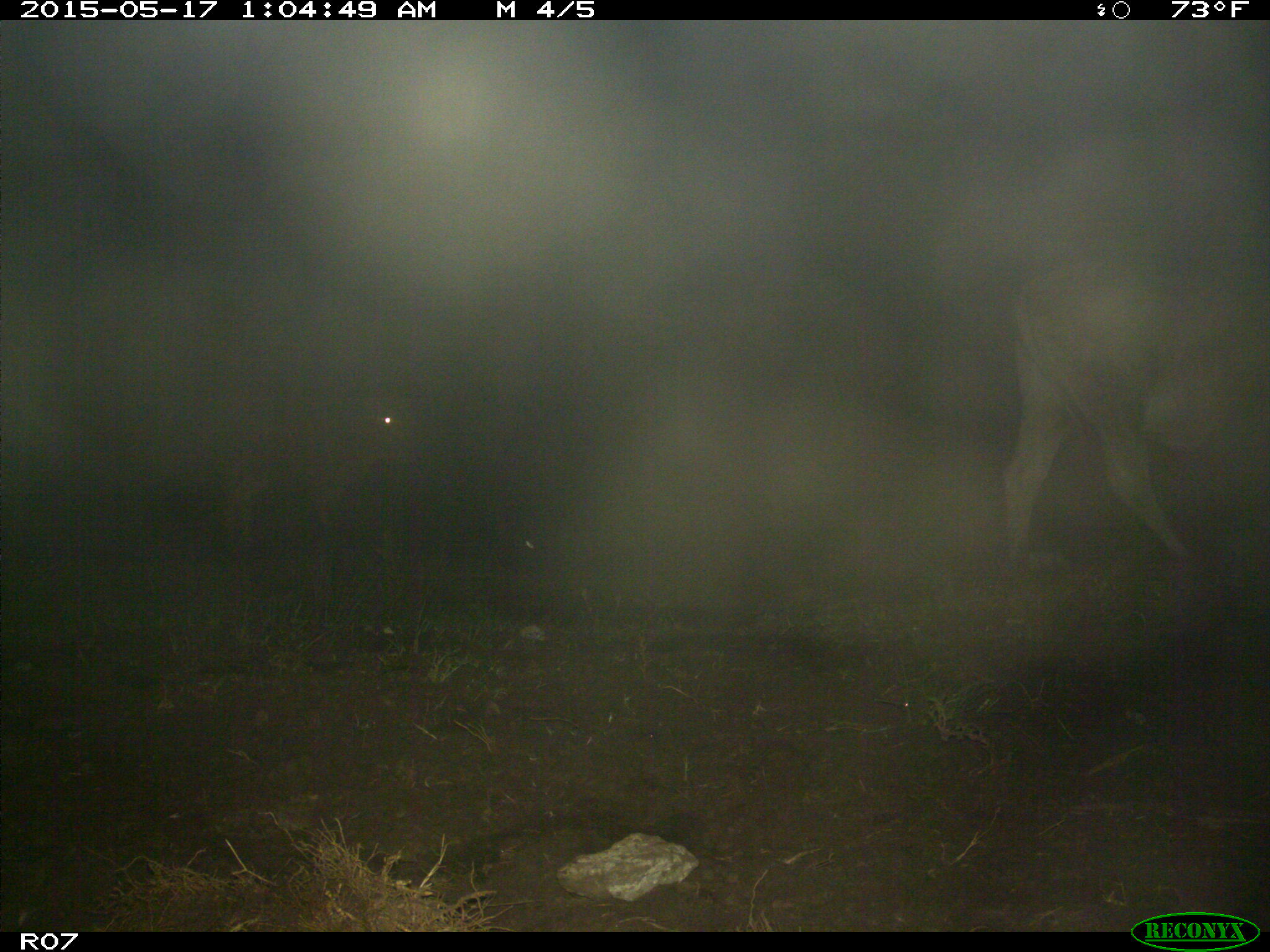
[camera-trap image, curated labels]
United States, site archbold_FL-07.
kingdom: Animalia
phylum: Chordata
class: Mammalia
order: Artiodactyla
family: Bovidae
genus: Bos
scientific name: Bos taurus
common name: domestic cow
Bos taurus (domestic cow).